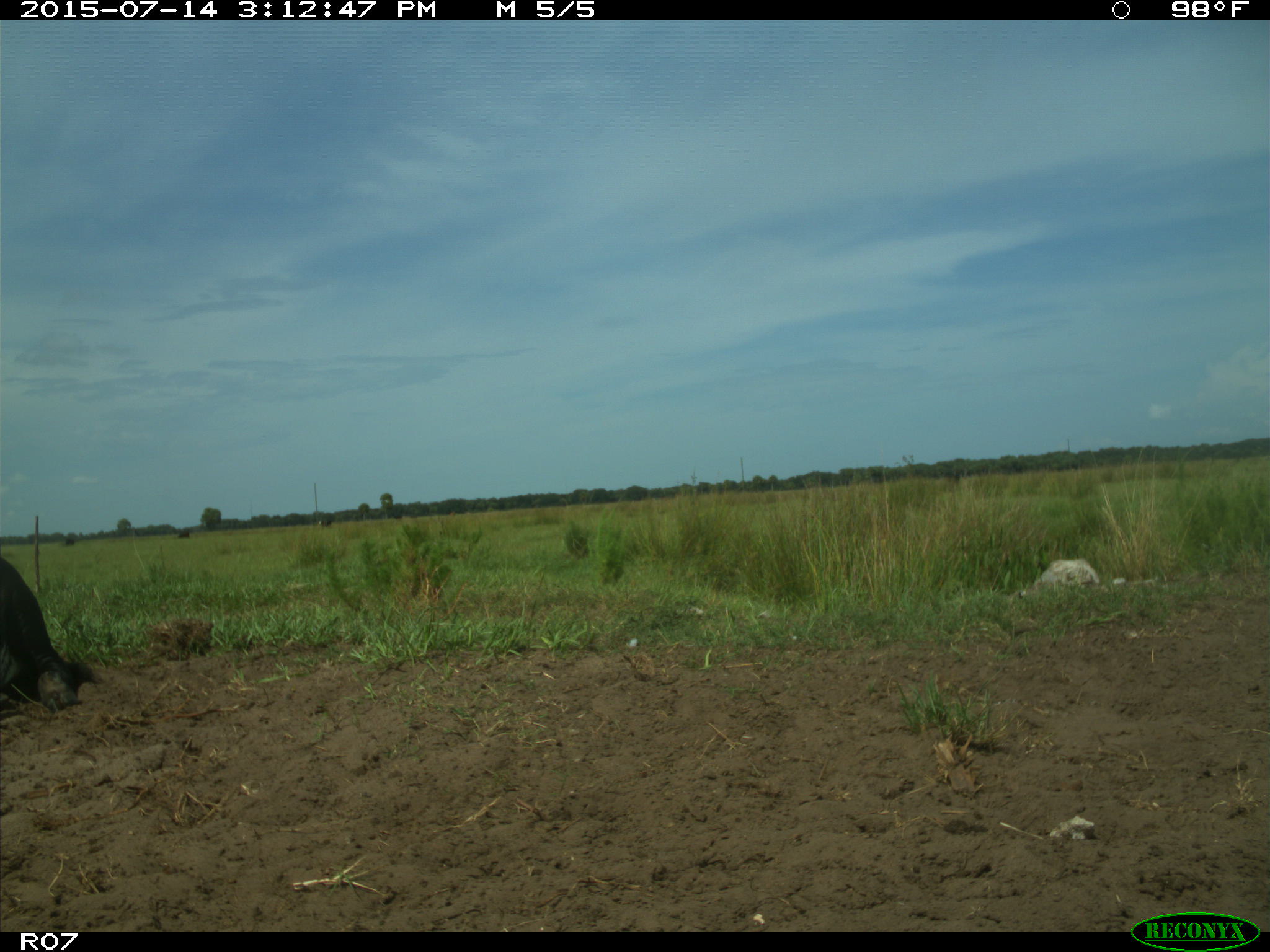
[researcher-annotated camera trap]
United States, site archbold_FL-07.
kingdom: Animalia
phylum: Chordata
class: Mammalia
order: Artiodactyla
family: Bovidae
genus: Bos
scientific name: Bos taurus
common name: domestic cow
Bos taurus (domestic cow).